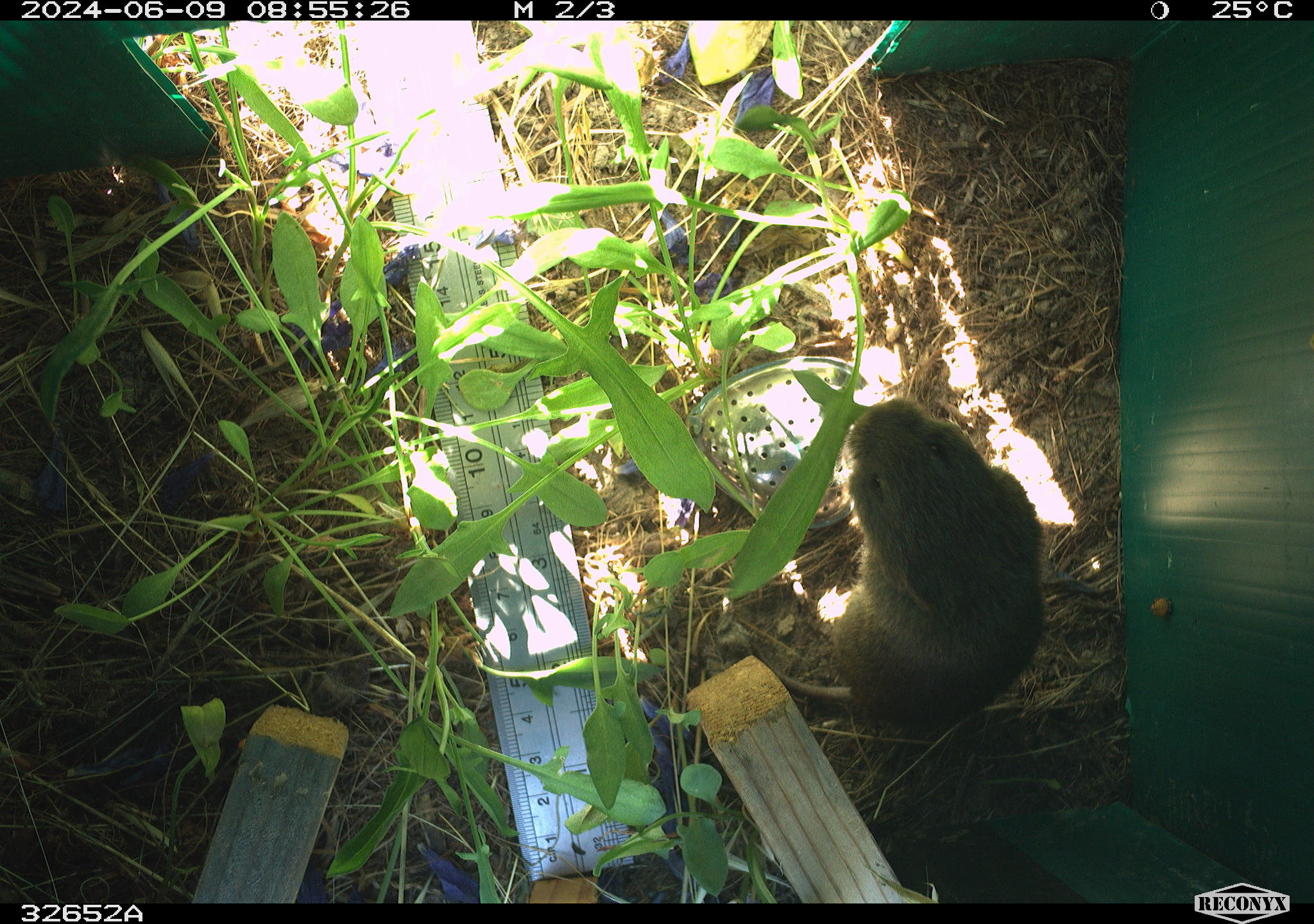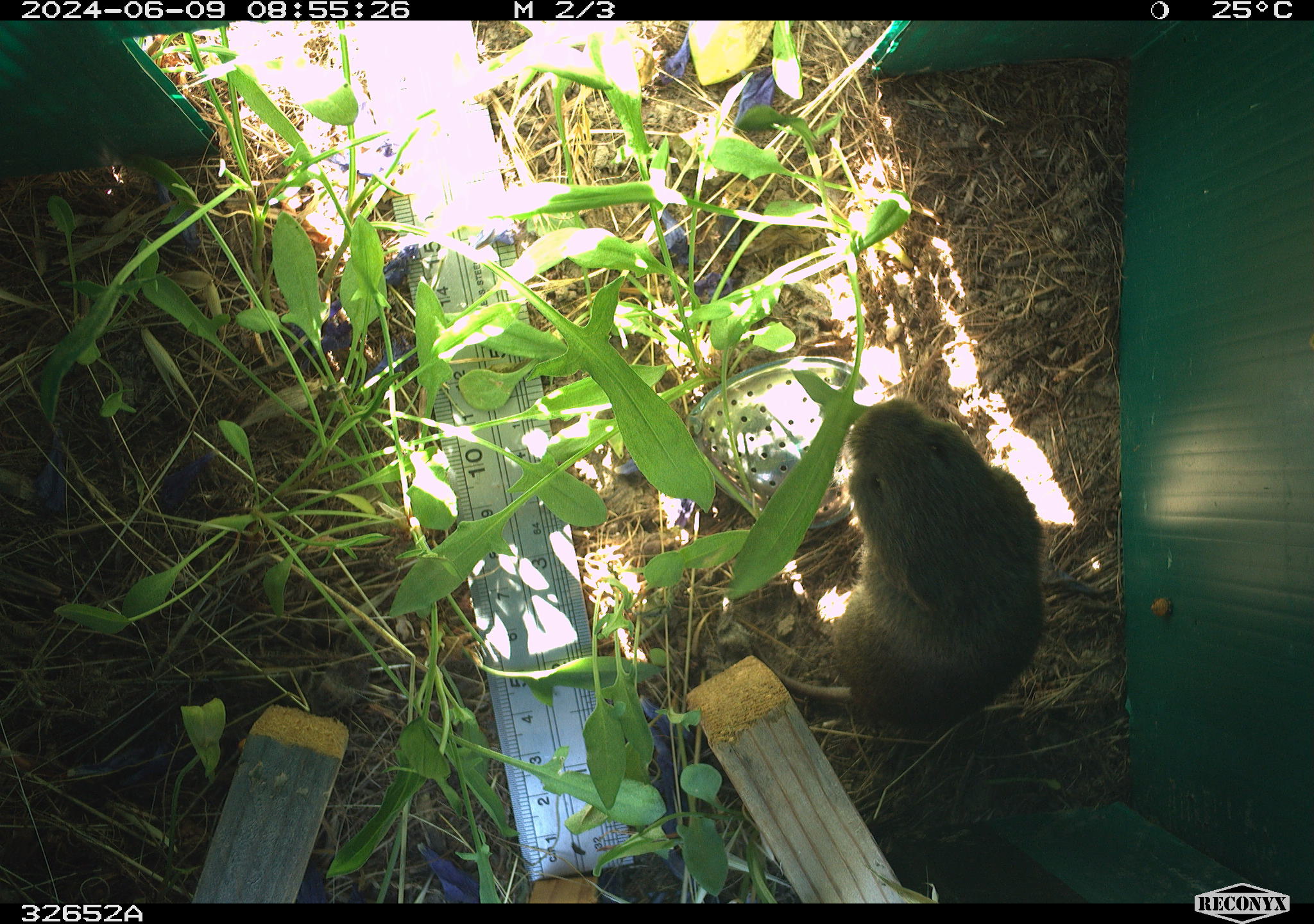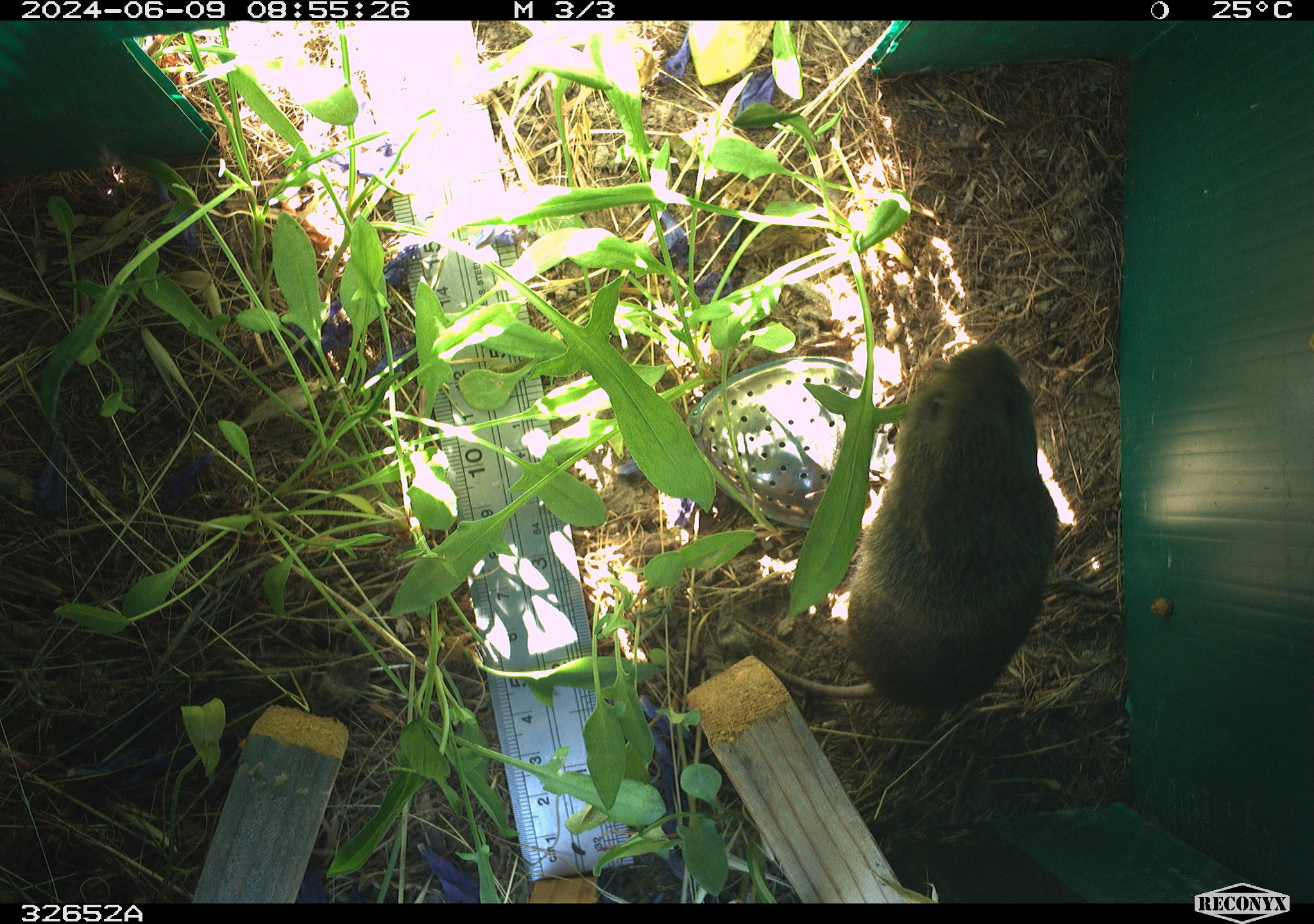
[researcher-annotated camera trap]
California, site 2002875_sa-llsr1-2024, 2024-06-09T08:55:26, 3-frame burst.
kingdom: Animalia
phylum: Chordata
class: Mammalia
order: Rodentia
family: Cricetidae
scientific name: Arvicolinae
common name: voles, lemmings, and muskrats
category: arvicolinae subfamily